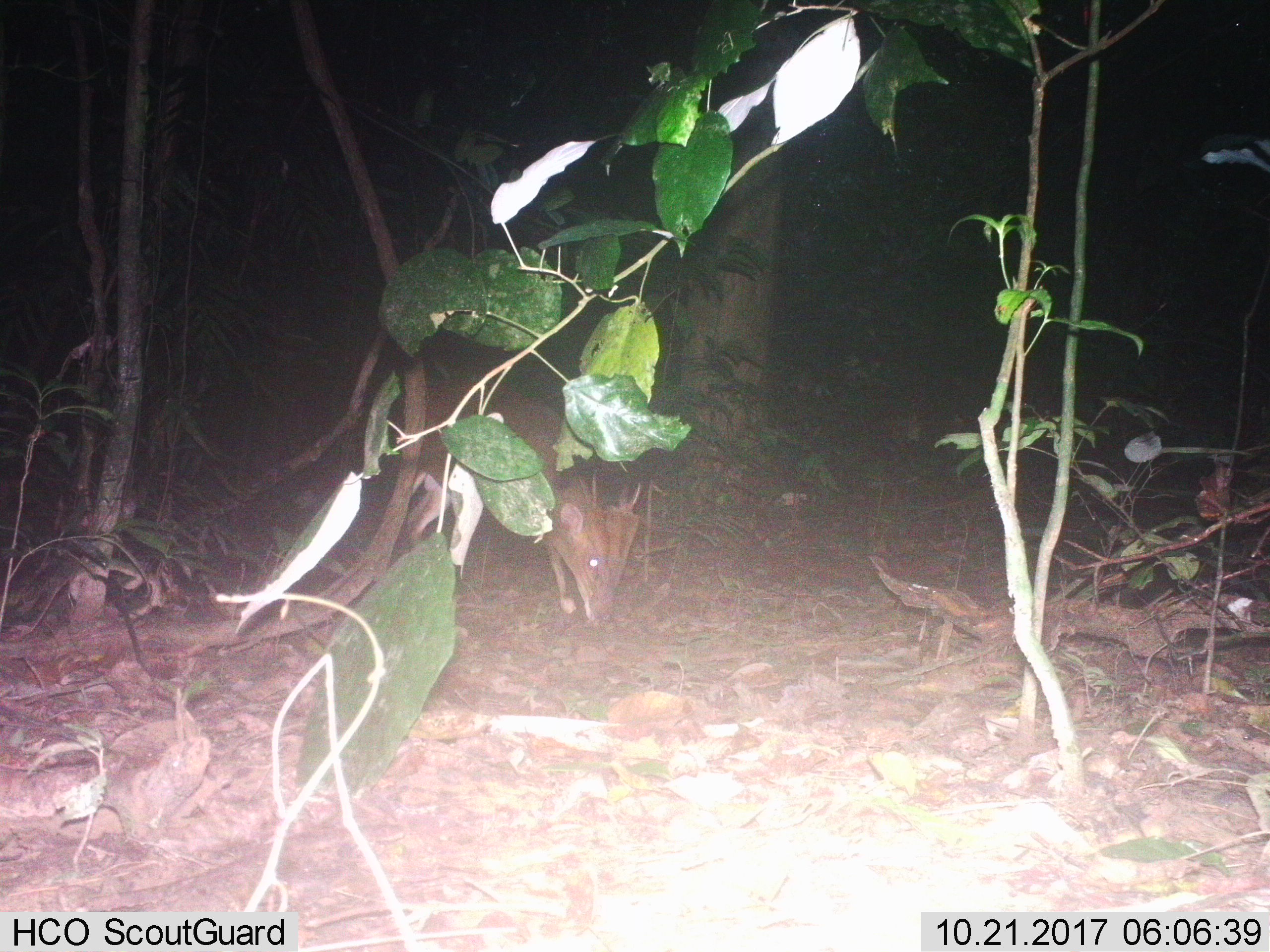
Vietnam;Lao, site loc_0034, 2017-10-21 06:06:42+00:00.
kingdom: Animalia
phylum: Chordata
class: Mammalia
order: Artiodactyla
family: Cervidae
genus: Muntiacus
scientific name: Muntiacus vuquangensis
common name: large-antlered muntjac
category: large antlered muntjac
Large antlered muntjac (large-antlered muntjac) (Muntiacus vuquangensis). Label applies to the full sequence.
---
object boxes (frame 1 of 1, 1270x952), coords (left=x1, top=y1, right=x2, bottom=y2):
large antlered muntjac: (left=405, top=376, right=642, bottom=624)